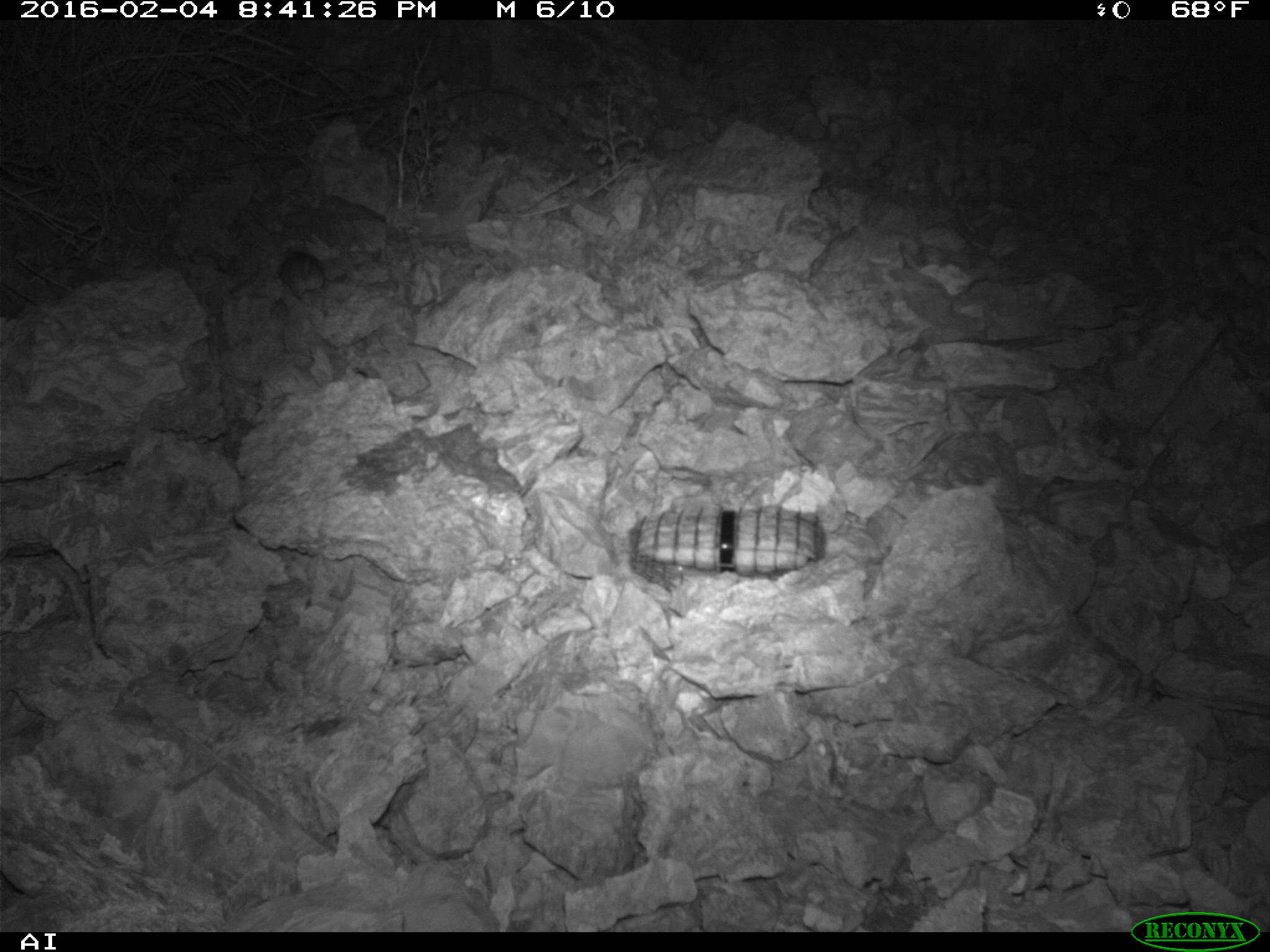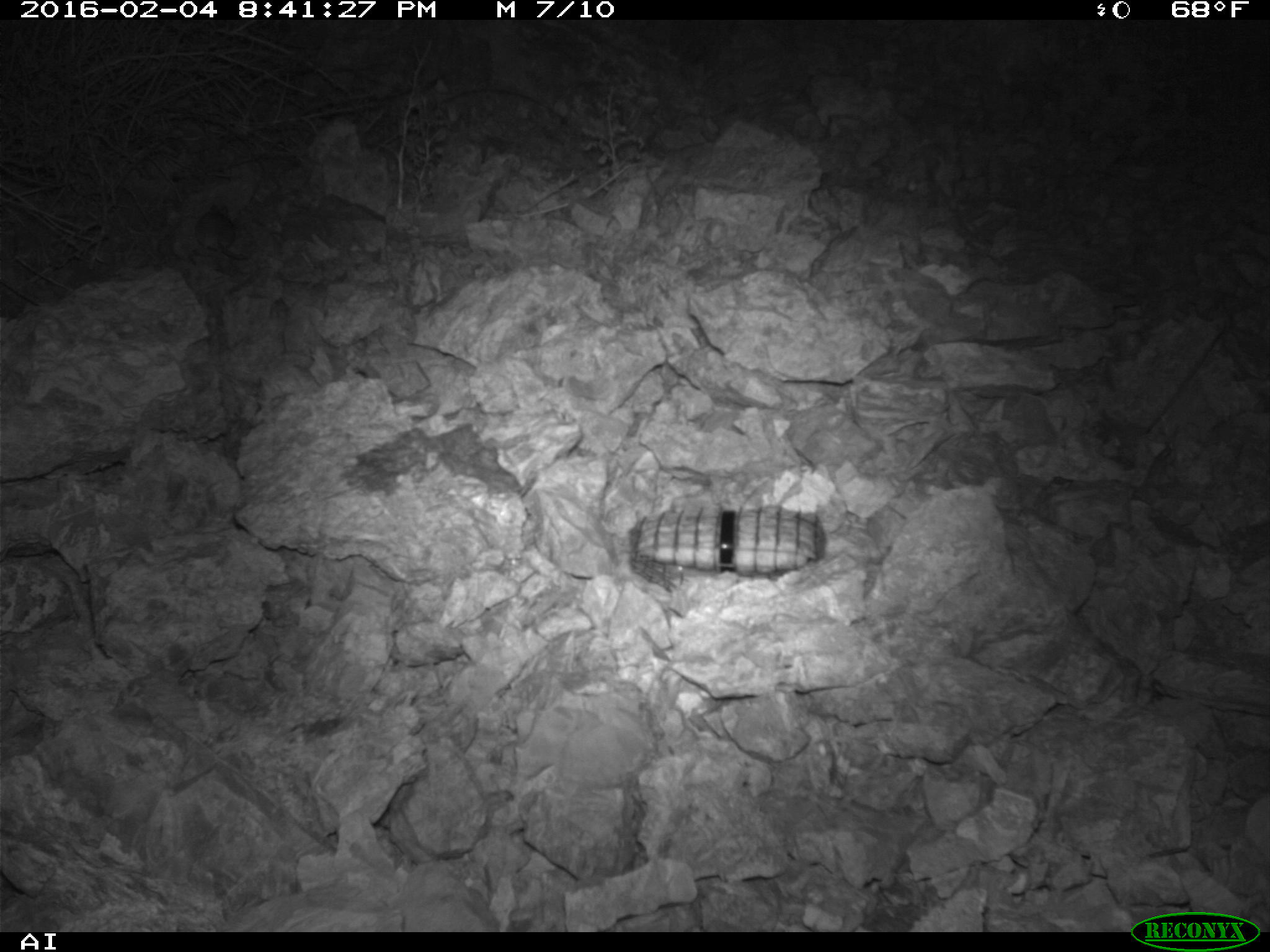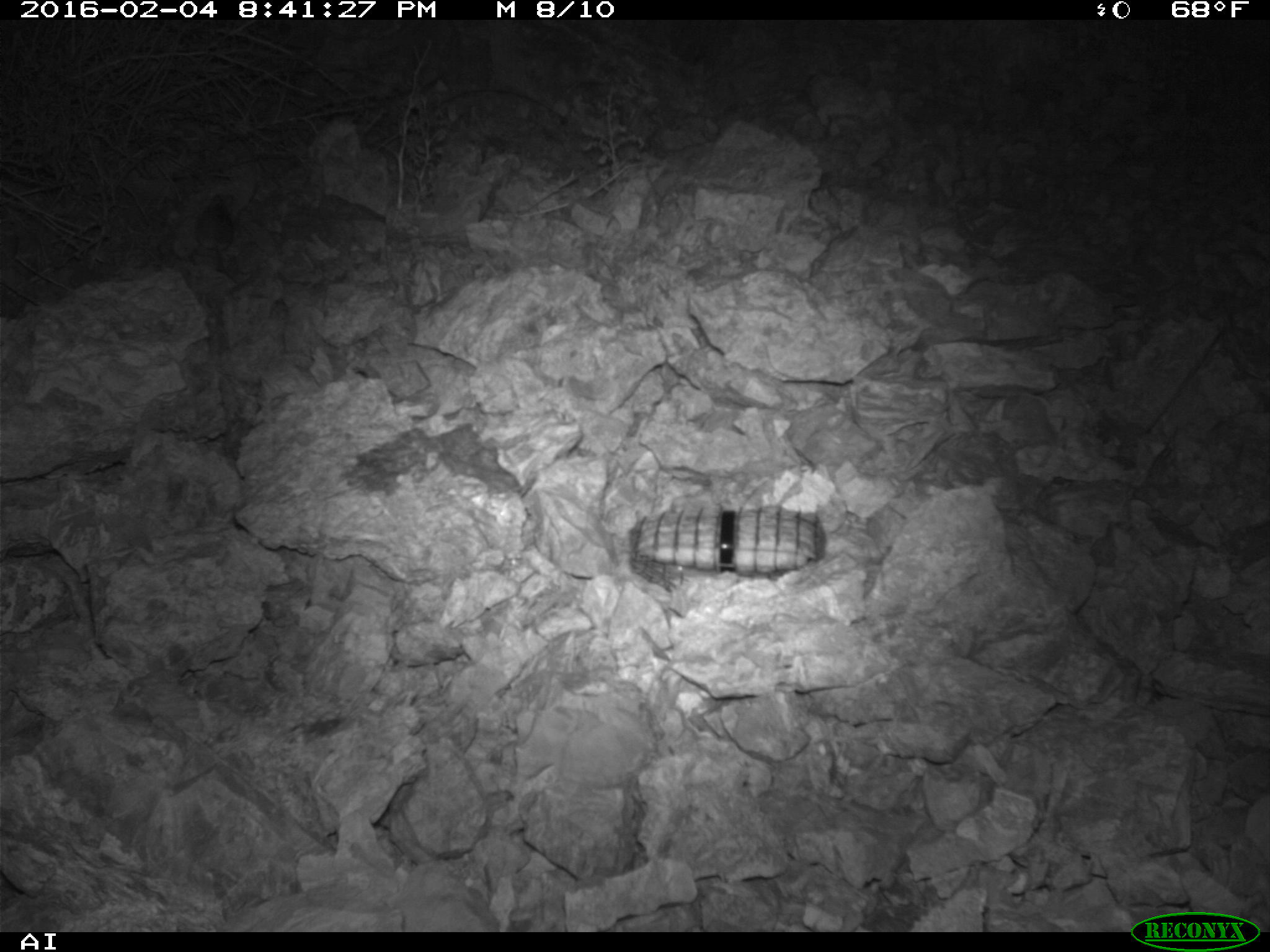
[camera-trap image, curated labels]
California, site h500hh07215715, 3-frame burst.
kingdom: Animalia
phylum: Chordata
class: Mammalia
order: Rodentia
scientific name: Rodentia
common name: rodent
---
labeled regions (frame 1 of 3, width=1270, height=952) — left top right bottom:
rodent: 277 245 325 301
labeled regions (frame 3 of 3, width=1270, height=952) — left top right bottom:
rodent: 194 192 238 275